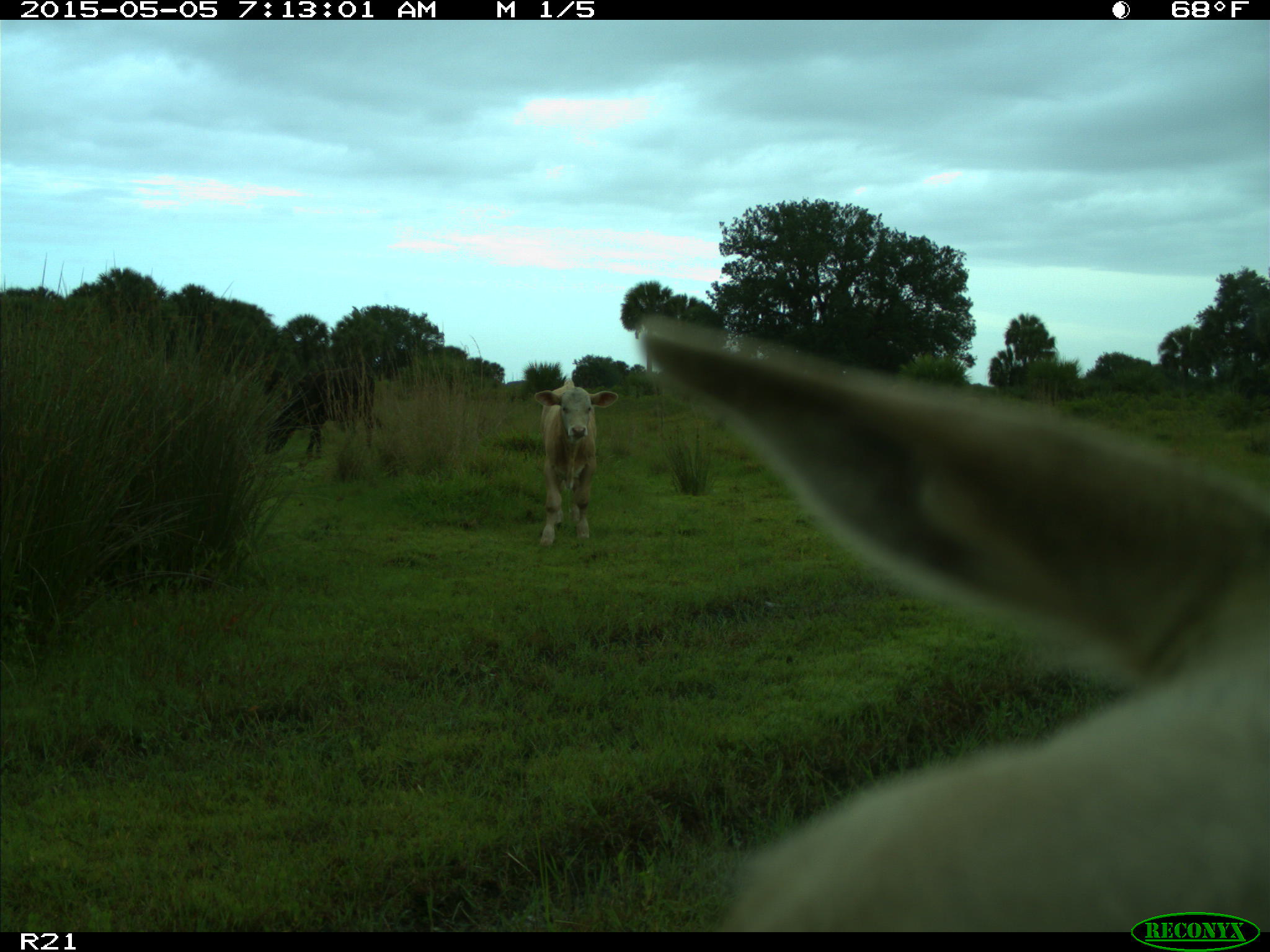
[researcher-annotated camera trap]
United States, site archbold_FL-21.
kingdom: Animalia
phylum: Chordata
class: Mammalia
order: Artiodactyla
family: Bovidae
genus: Bos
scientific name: Bos taurus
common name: domestic cow